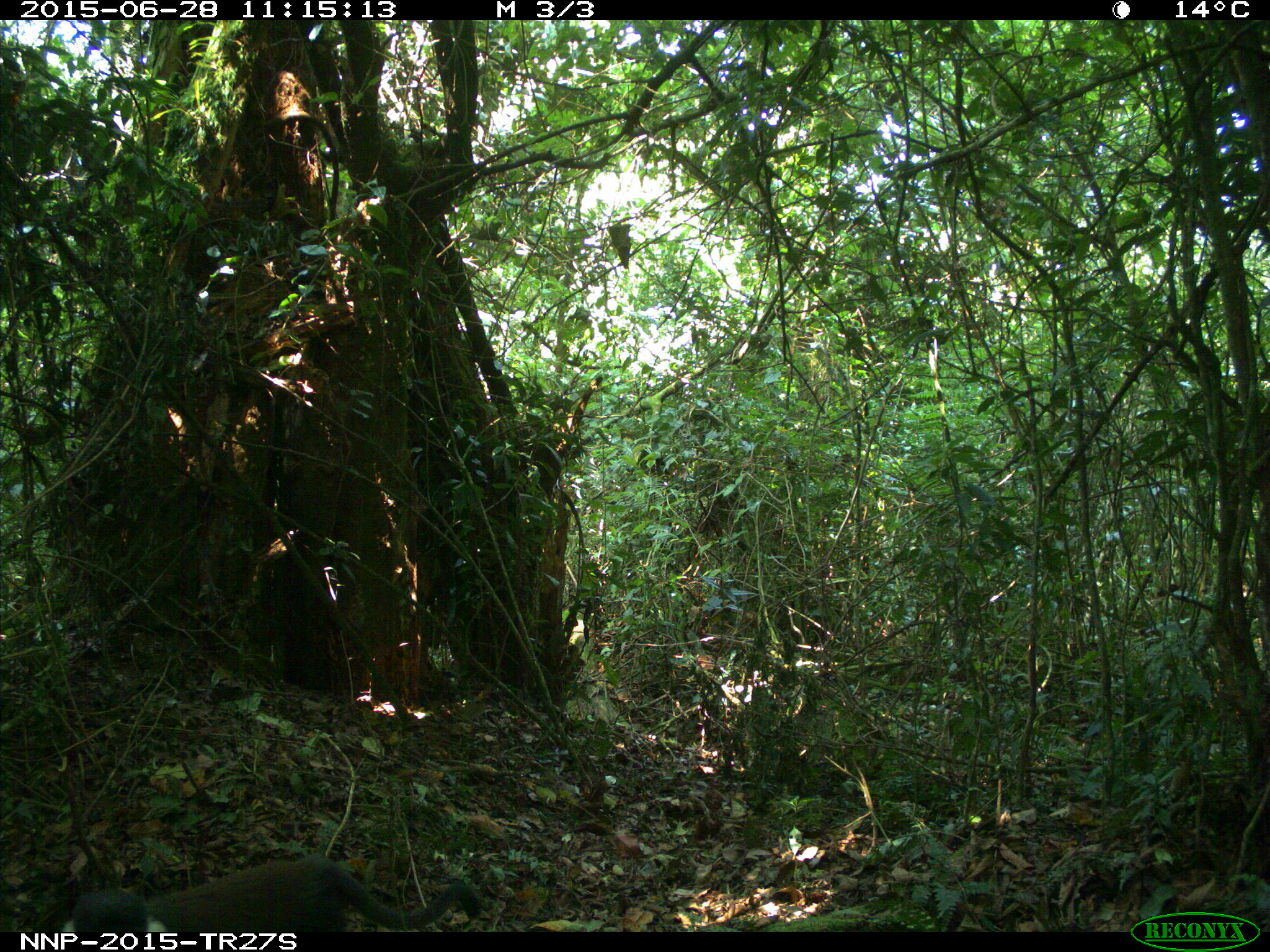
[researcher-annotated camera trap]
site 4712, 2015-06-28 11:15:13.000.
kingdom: Animalia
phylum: Chordata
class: Mammalia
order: Primates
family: Cercopithecidae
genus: Allochrocebus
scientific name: Allochrocebus lhoesti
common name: l'hoest's monkey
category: cercopithecus lhoesti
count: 1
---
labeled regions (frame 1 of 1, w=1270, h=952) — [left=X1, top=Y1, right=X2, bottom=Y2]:
cercopithecus lhoesti: [left=58, top=851, right=483, bottom=931]